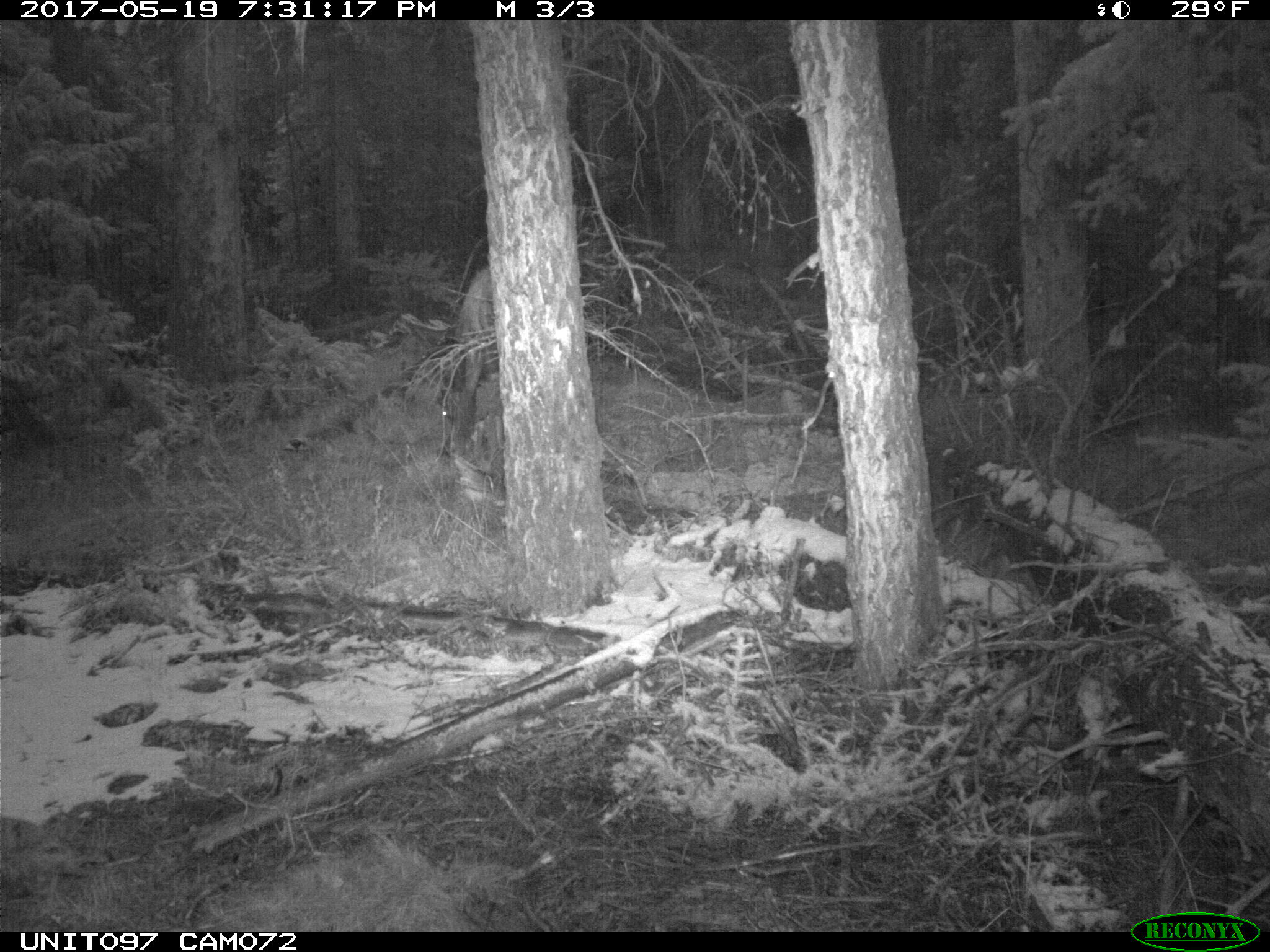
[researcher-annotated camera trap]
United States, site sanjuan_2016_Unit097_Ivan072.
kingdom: Animalia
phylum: Chordata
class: Mammalia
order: Artiodactyla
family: Cervidae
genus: Cervus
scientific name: Cervus elaphus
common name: red deer